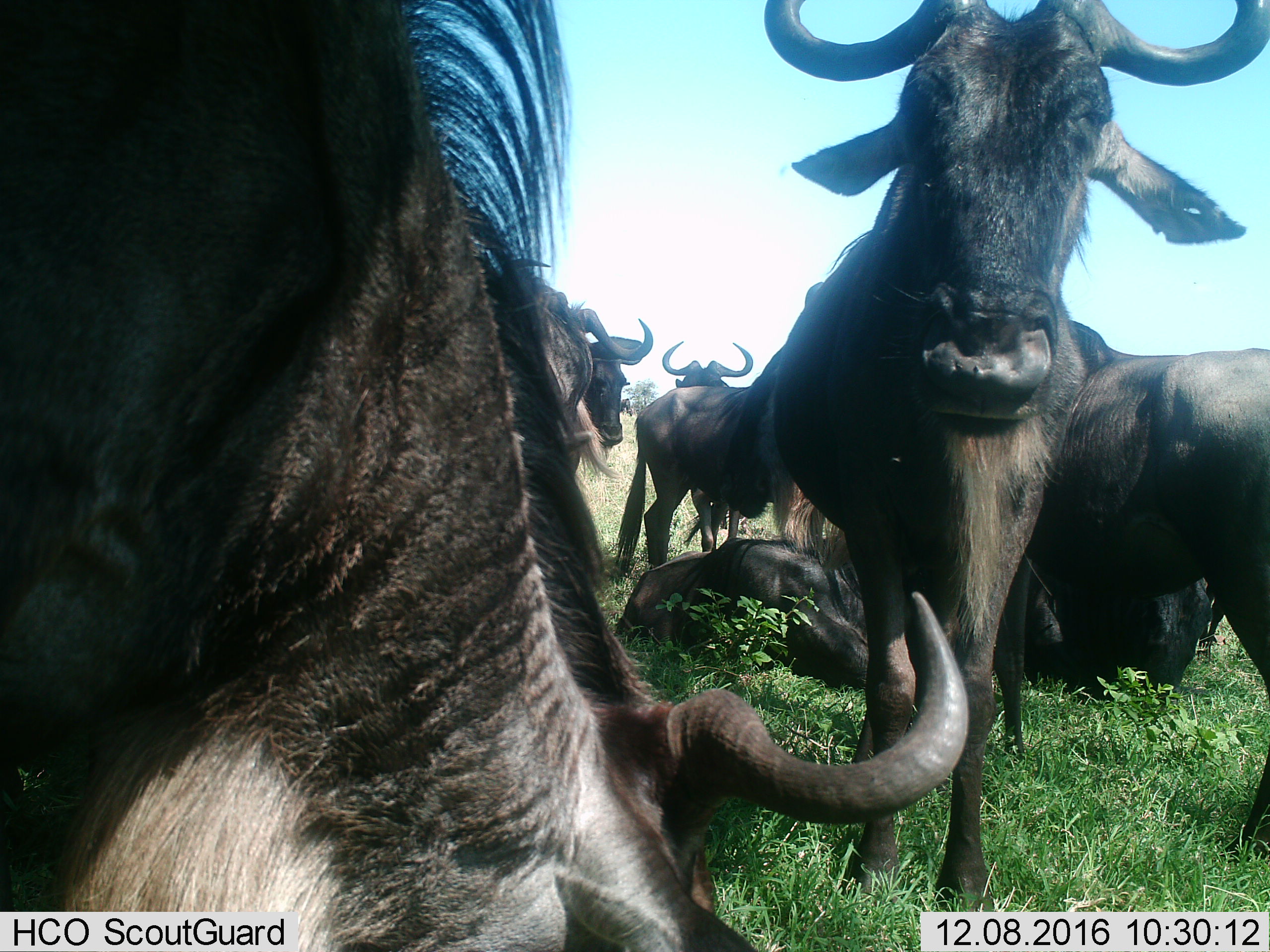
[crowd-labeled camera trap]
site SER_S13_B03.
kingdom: Animalia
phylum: Chordata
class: Mammalia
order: Artiodactyla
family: Bovidae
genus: Connochaetes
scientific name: Connochaetes taurinus taurinus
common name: blue wildebeest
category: wildebeestblue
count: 9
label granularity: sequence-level